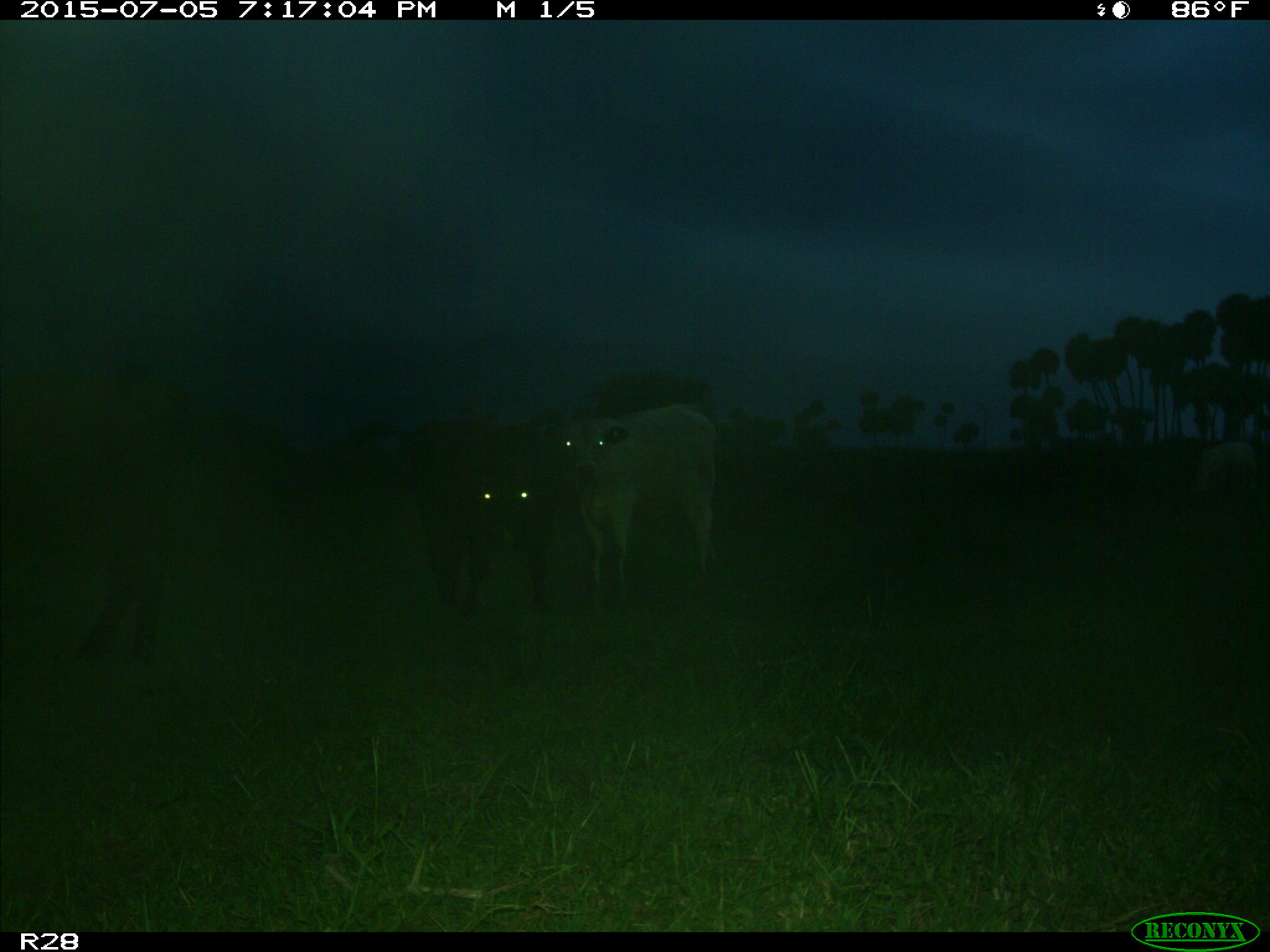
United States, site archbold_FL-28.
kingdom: Animalia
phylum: Chordata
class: Mammalia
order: Artiodactyla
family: Bovidae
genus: Bos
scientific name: Bos taurus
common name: domestic cow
Bos taurus (domestic cow).